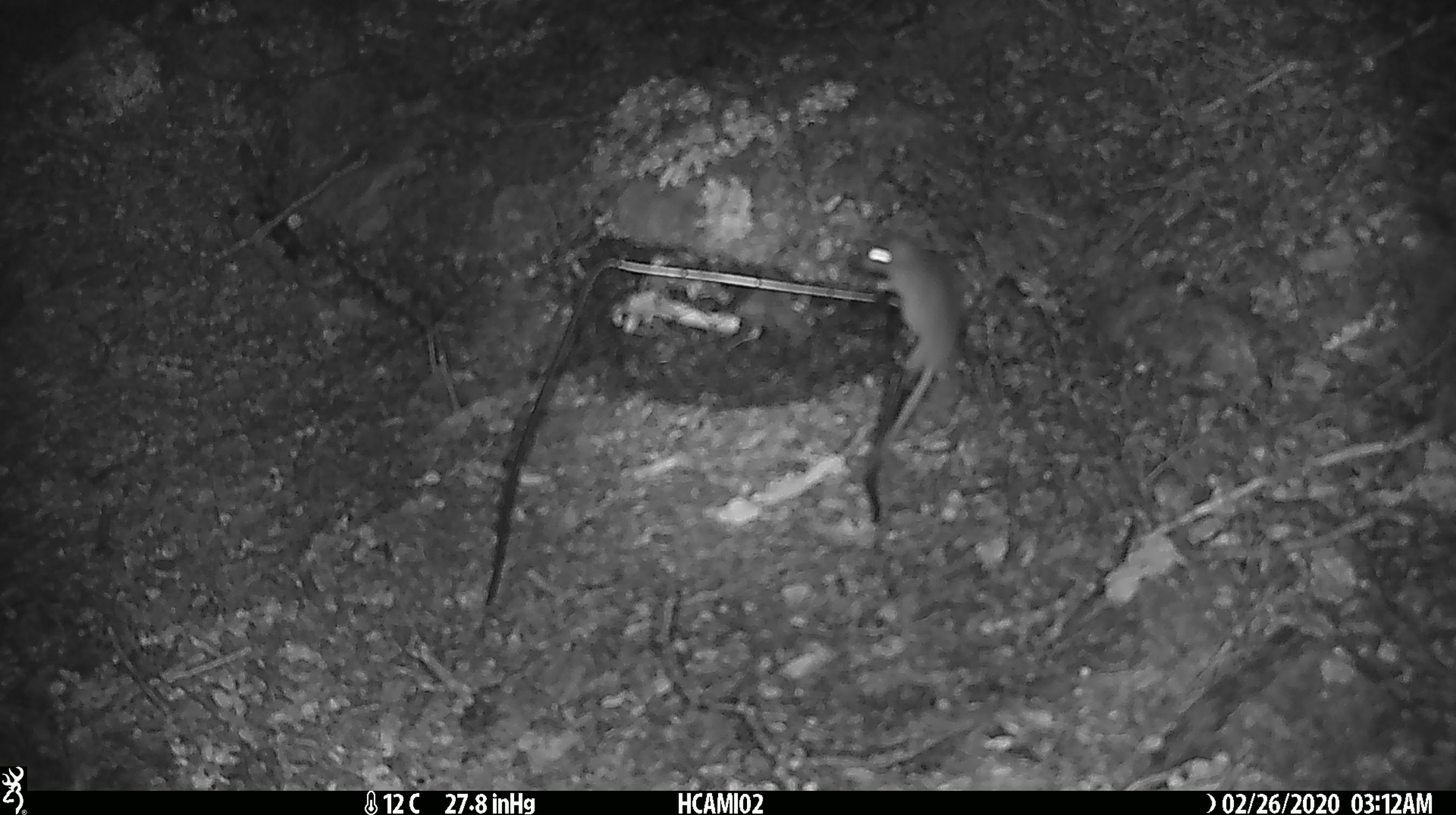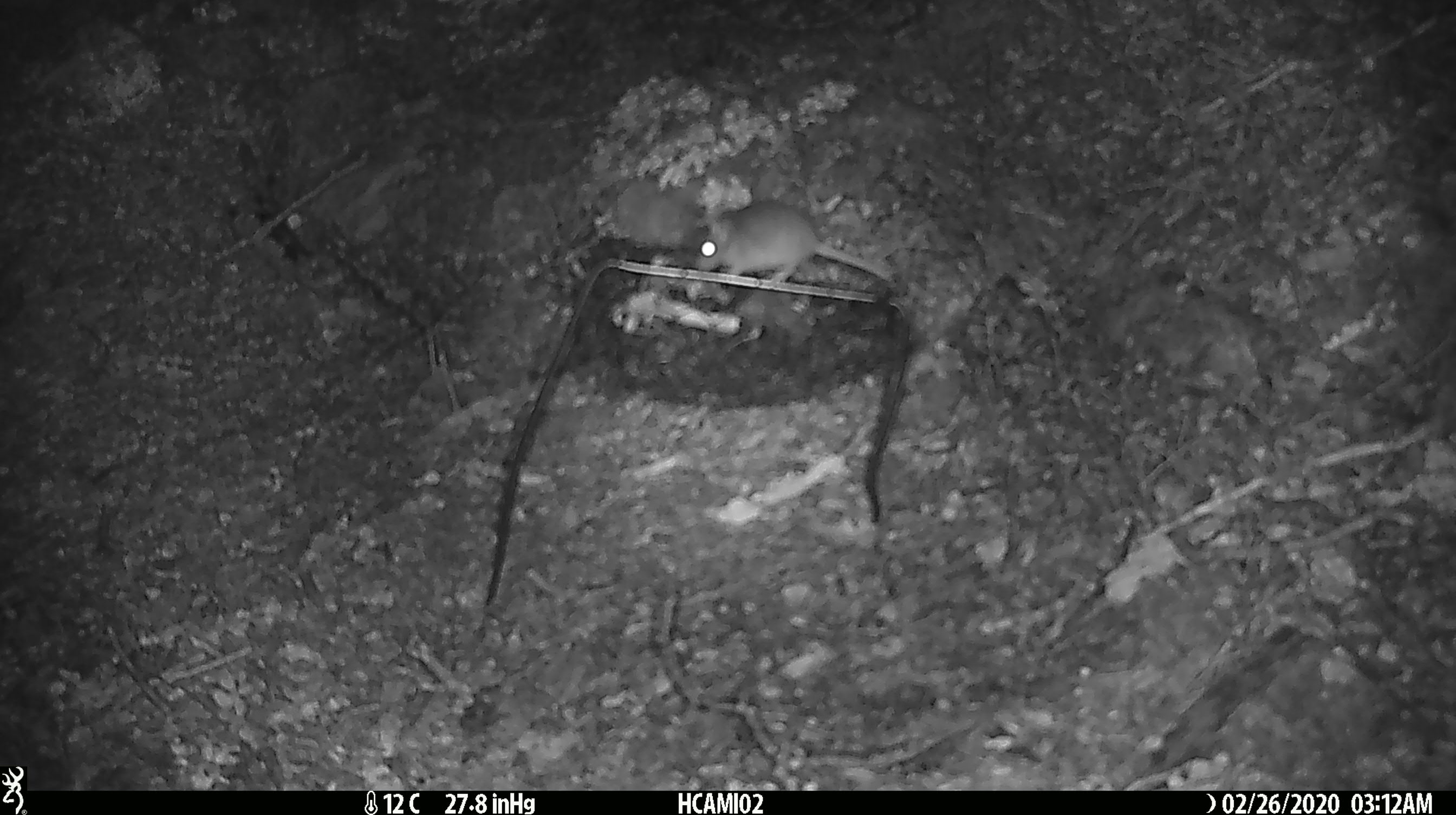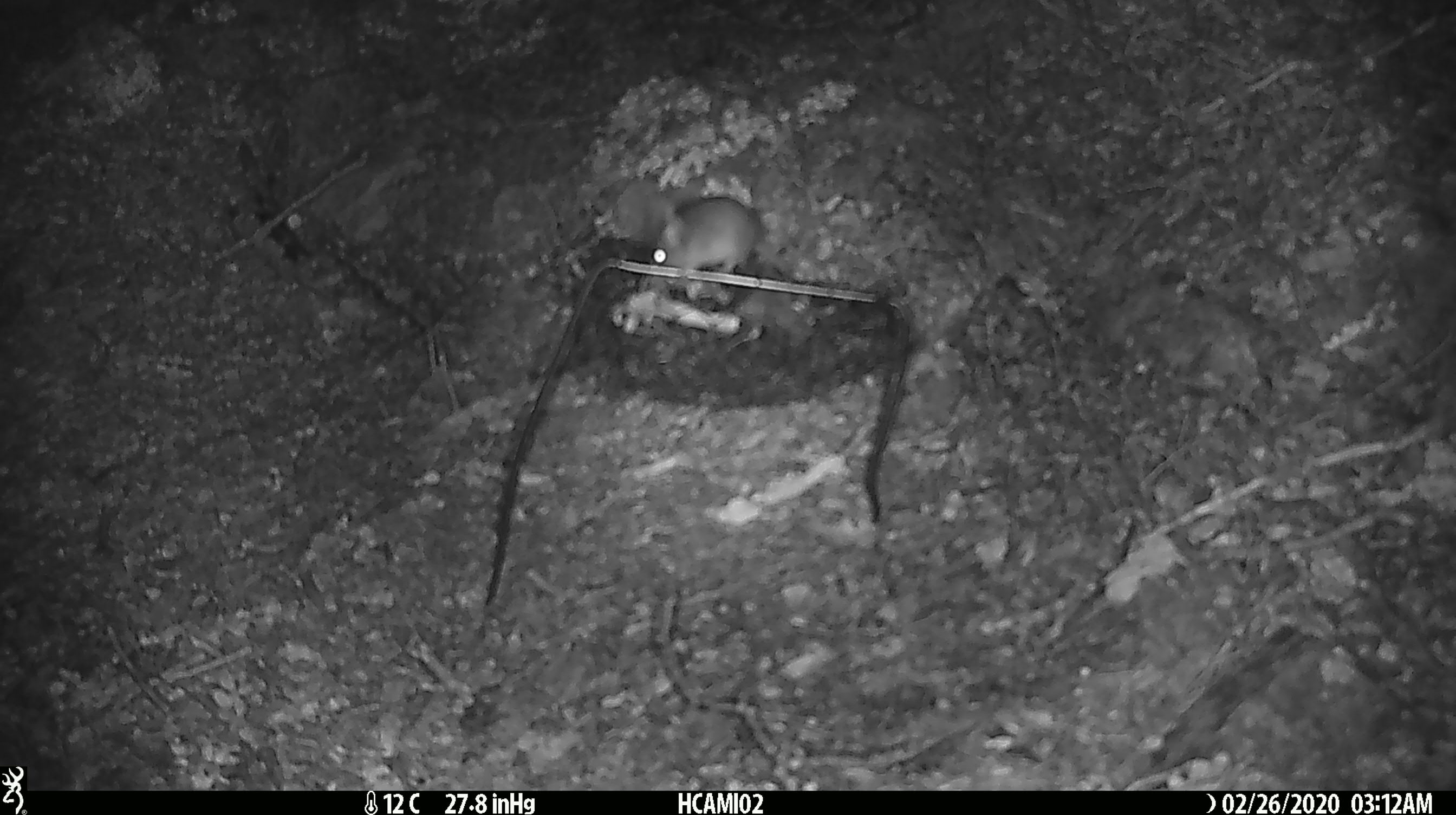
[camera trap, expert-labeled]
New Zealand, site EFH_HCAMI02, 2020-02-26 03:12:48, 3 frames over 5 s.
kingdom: Animalia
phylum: Chordata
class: Mammalia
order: Rodentia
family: Muridae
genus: Mus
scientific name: Mus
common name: mouse